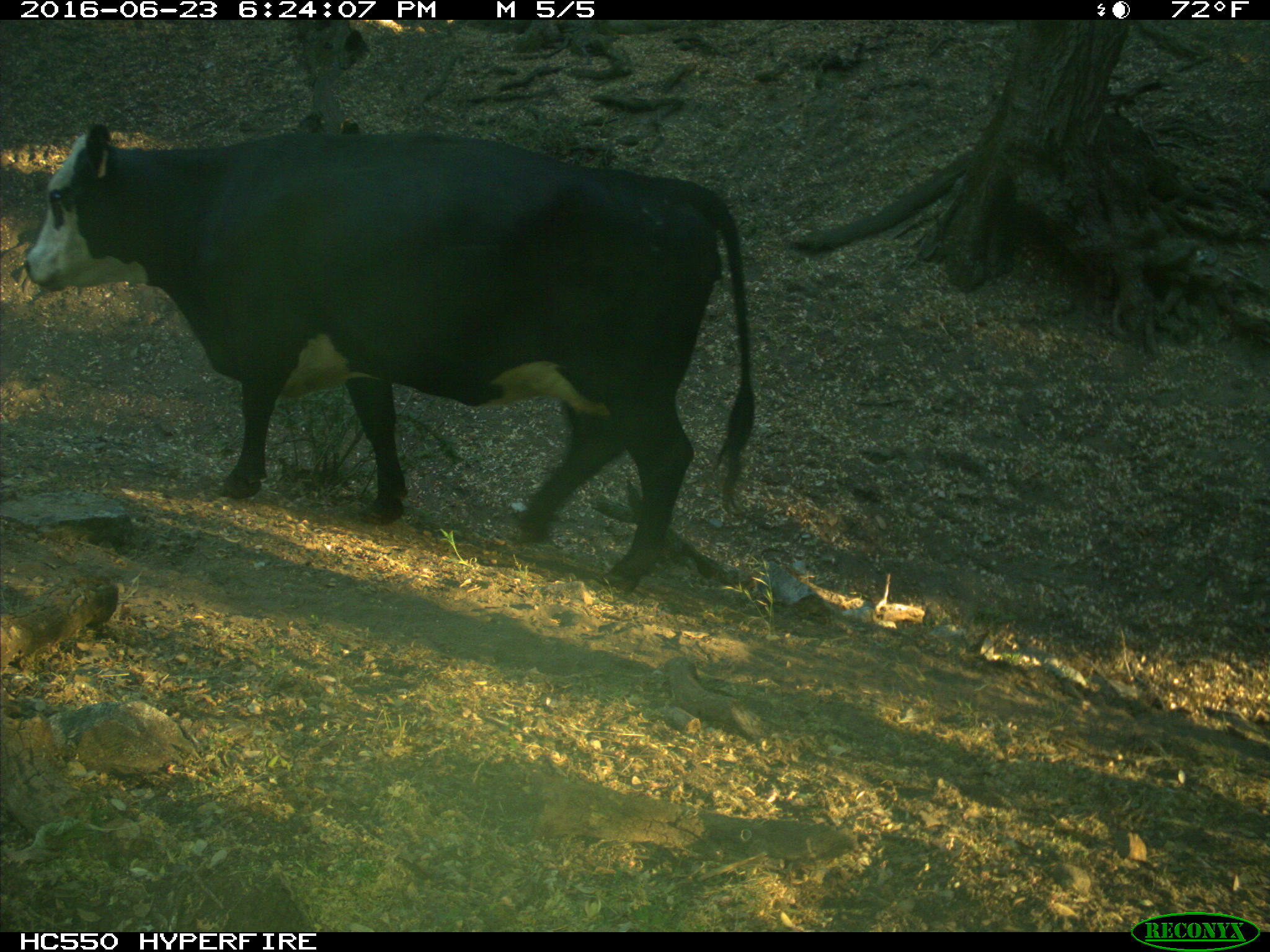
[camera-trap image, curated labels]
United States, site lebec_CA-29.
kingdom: Animalia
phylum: Chordata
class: Mammalia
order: Artiodactyla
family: Bovidae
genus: Bos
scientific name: Bos taurus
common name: domestic cow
Bos taurus (domestic cow).